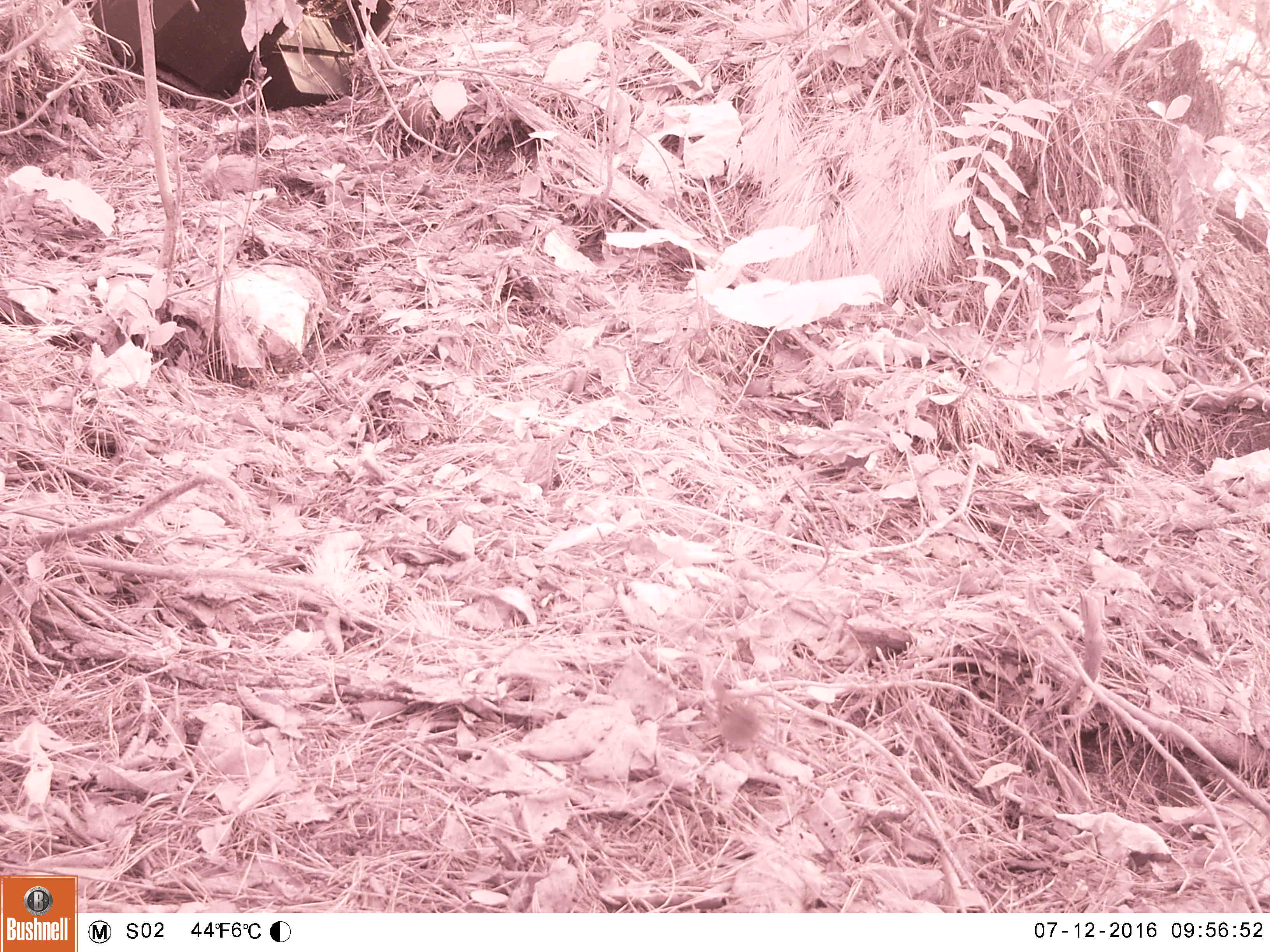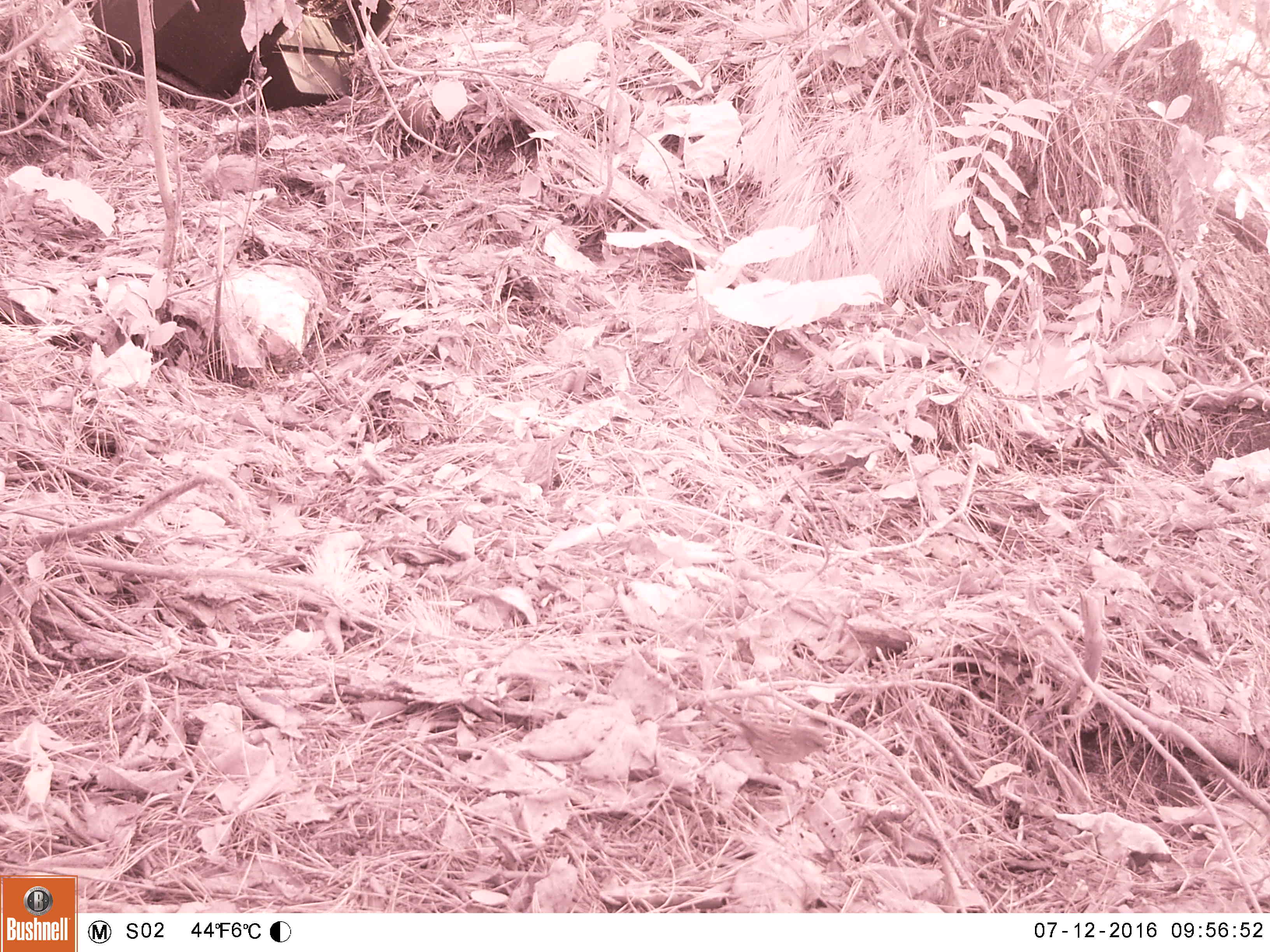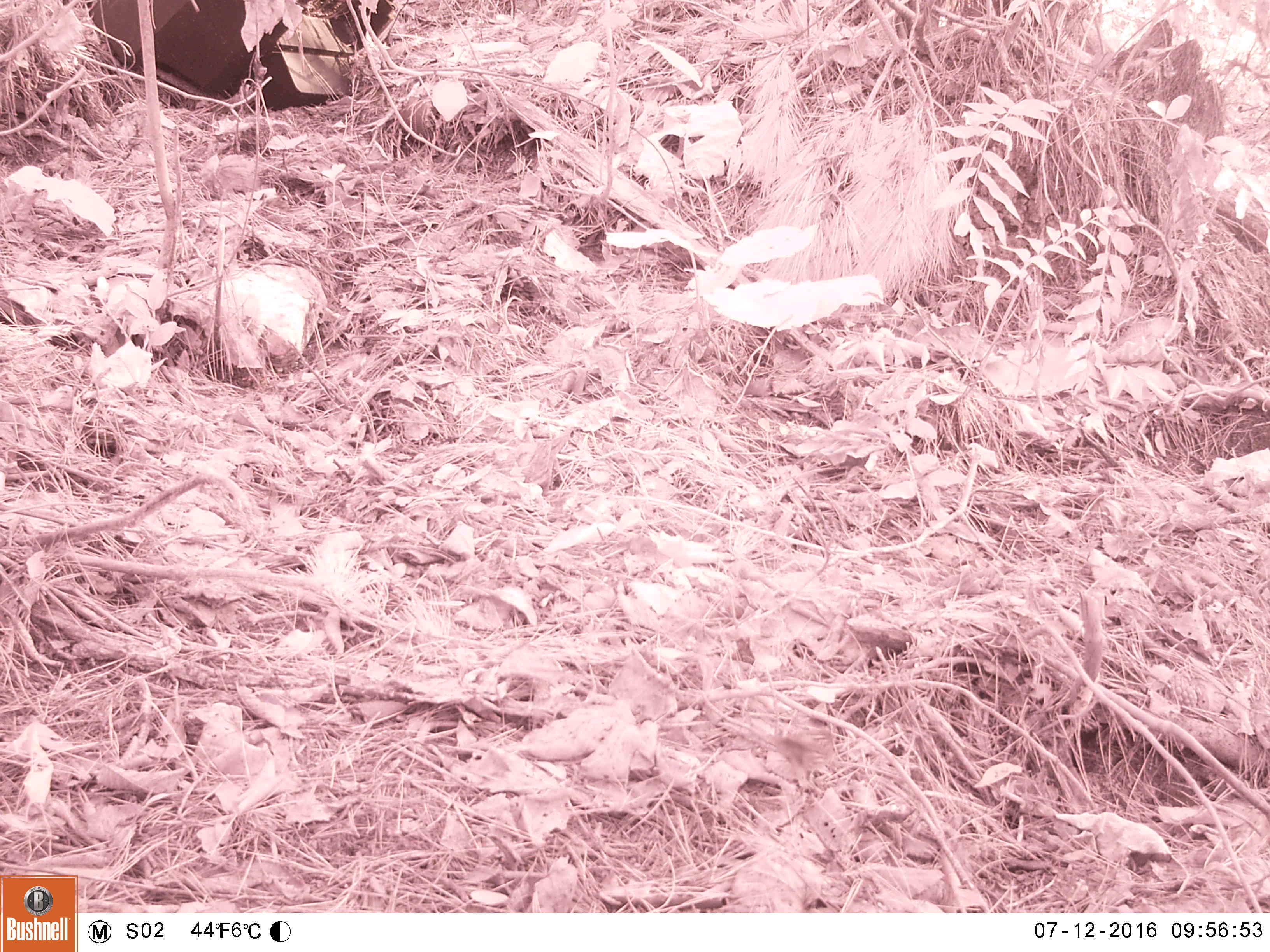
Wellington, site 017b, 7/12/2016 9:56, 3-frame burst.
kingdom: Animalia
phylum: Chordata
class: Aves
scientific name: Aves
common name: bird